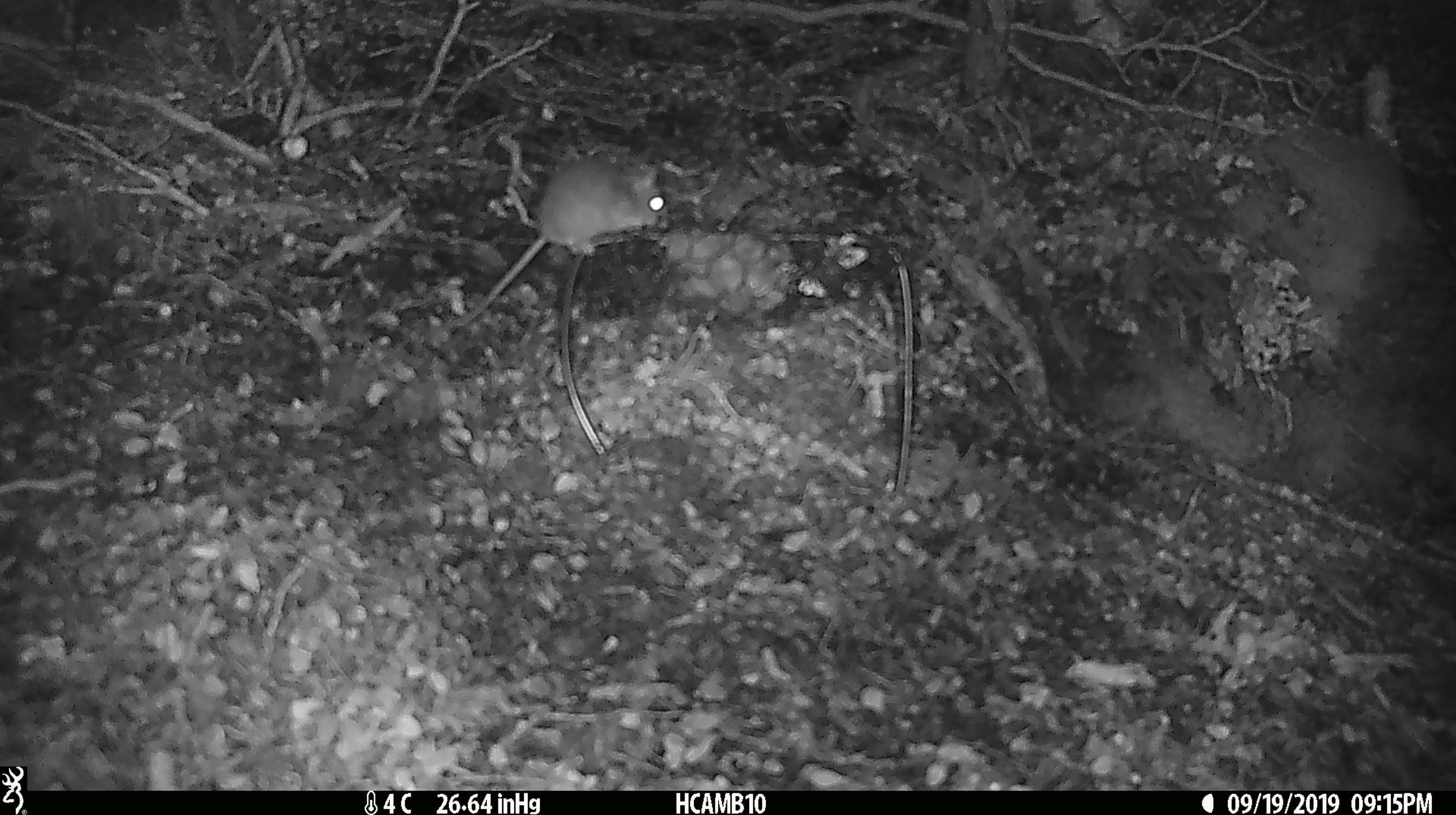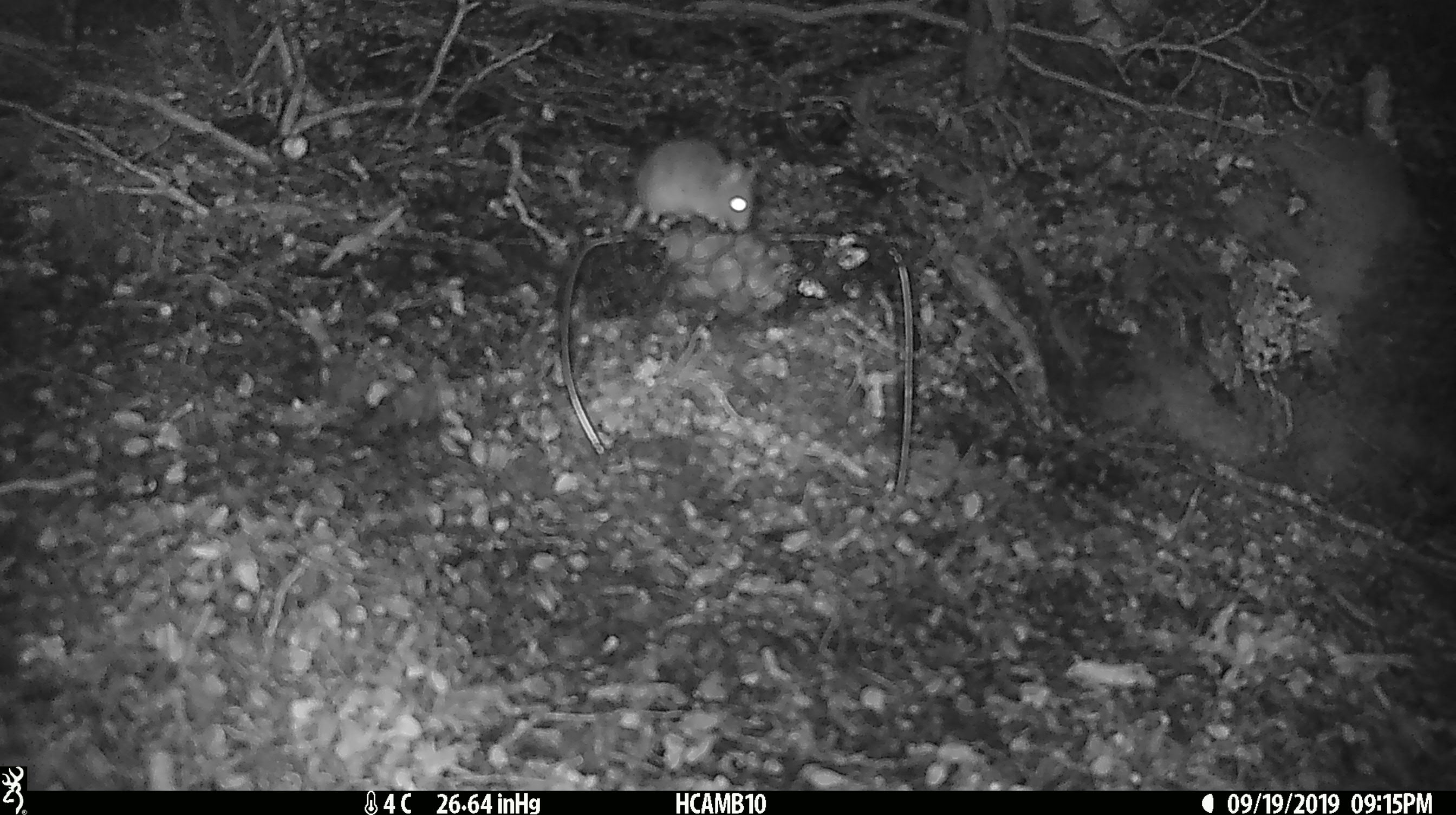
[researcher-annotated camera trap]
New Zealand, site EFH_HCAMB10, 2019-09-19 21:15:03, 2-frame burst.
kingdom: Animalia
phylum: Chordata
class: Mammalia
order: Rodentia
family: Muridae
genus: Mus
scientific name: Mus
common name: mouse